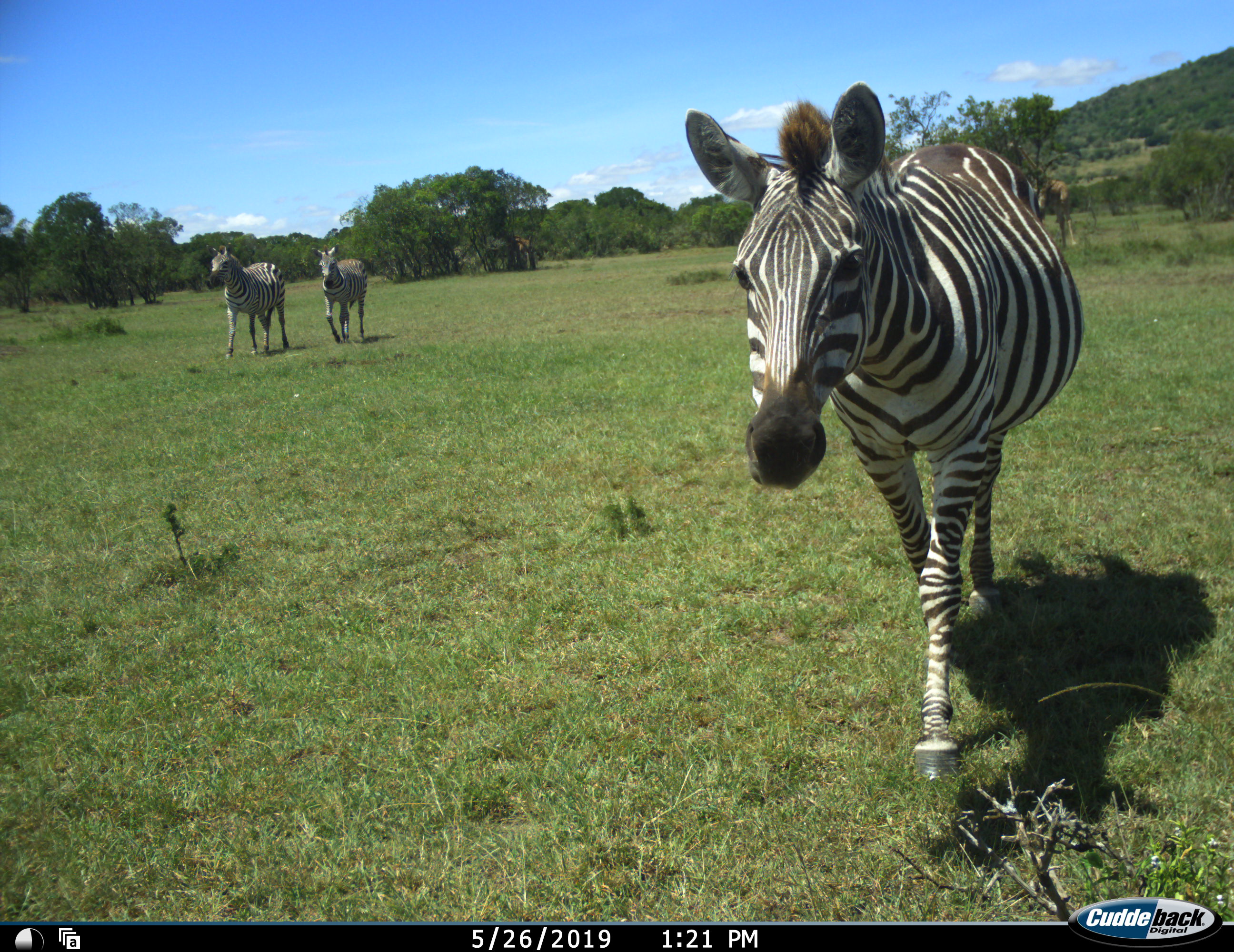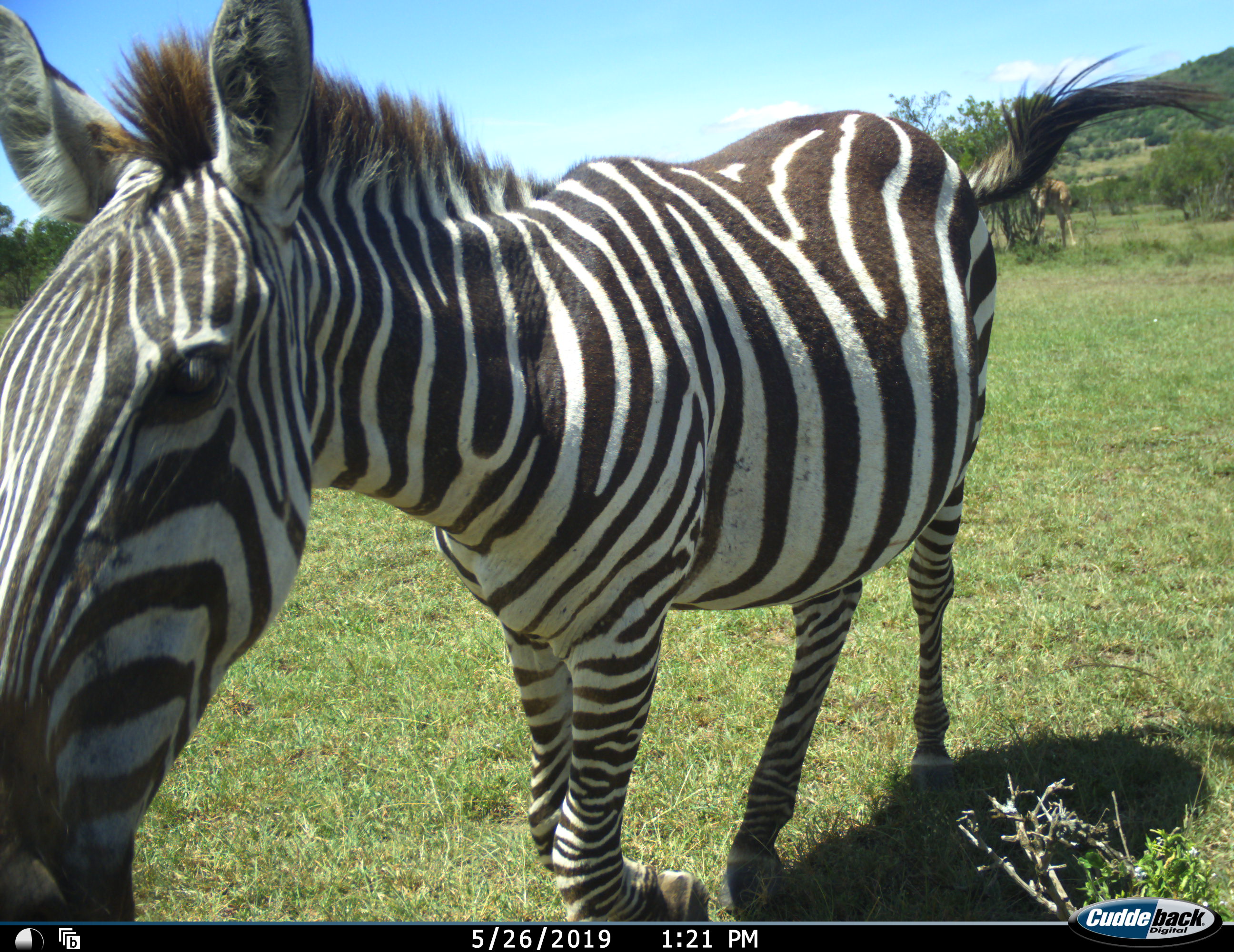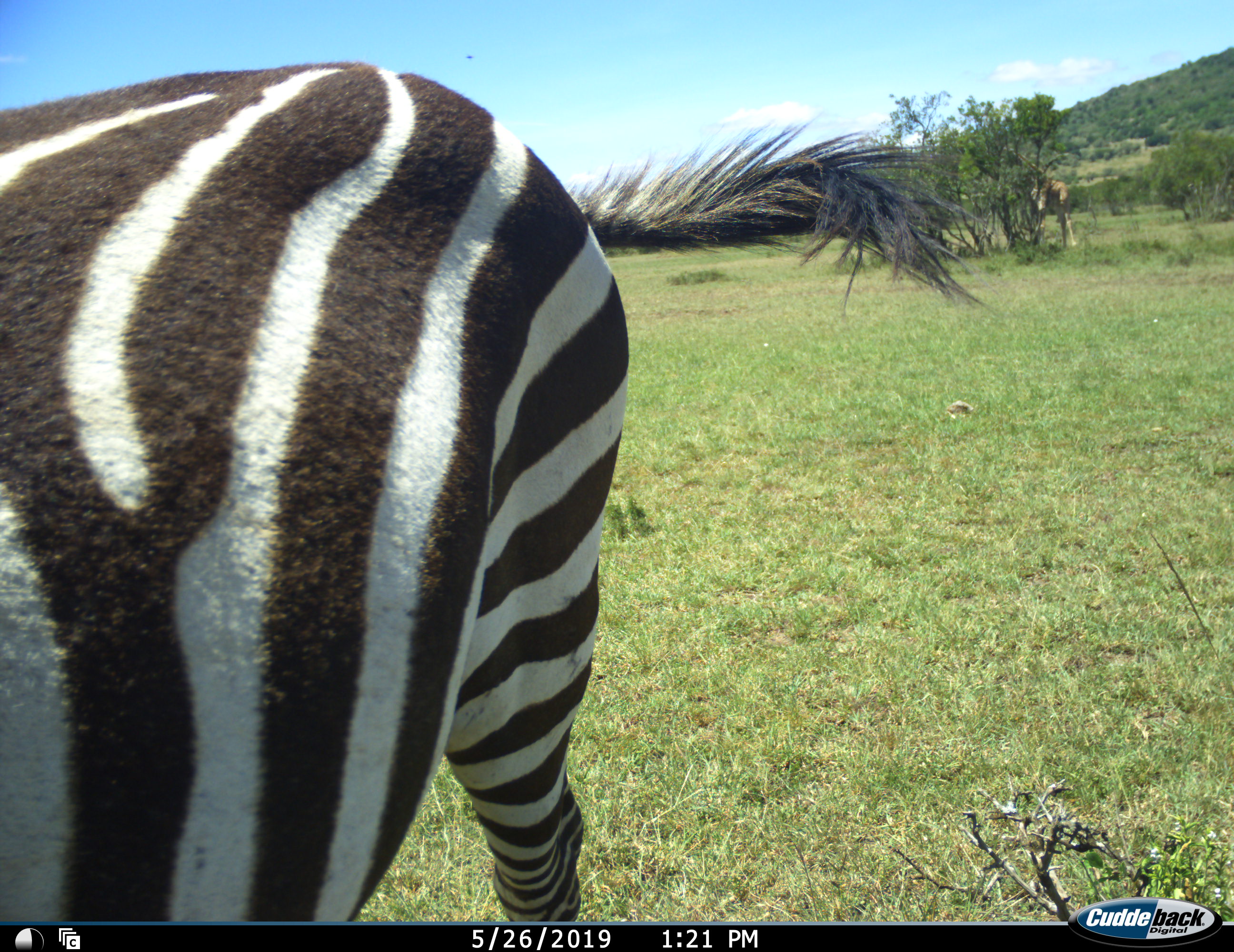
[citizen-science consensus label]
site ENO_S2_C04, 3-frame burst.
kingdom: Animalia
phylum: Chordata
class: Mammalia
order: Artiodactyla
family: Giraffidae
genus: Giraffa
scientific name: Giraffa camelopardalis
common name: giraffe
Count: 1.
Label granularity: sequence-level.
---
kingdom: Animalia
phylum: Chordata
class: Mammalia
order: Perissodactyla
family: Equidae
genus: Equus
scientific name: Equus quagga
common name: plains zebra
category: zebraplains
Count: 3.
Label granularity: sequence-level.